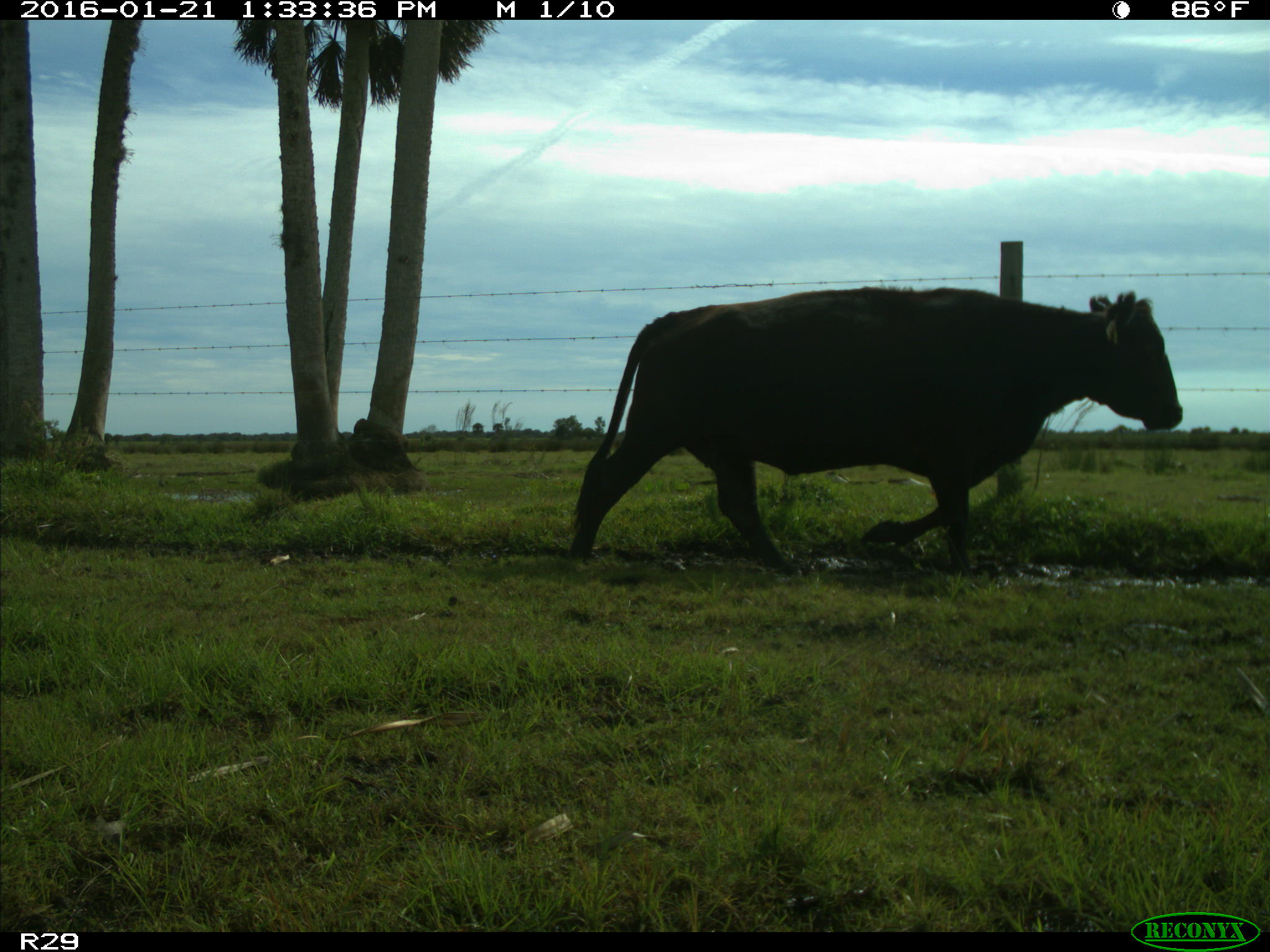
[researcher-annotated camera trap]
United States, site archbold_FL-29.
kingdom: Animalia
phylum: Chordata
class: Mammalia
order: Artiodactyla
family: Bovidae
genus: Bos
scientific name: Bos taurus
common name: domestic cow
Bos taurus (domestic cow).